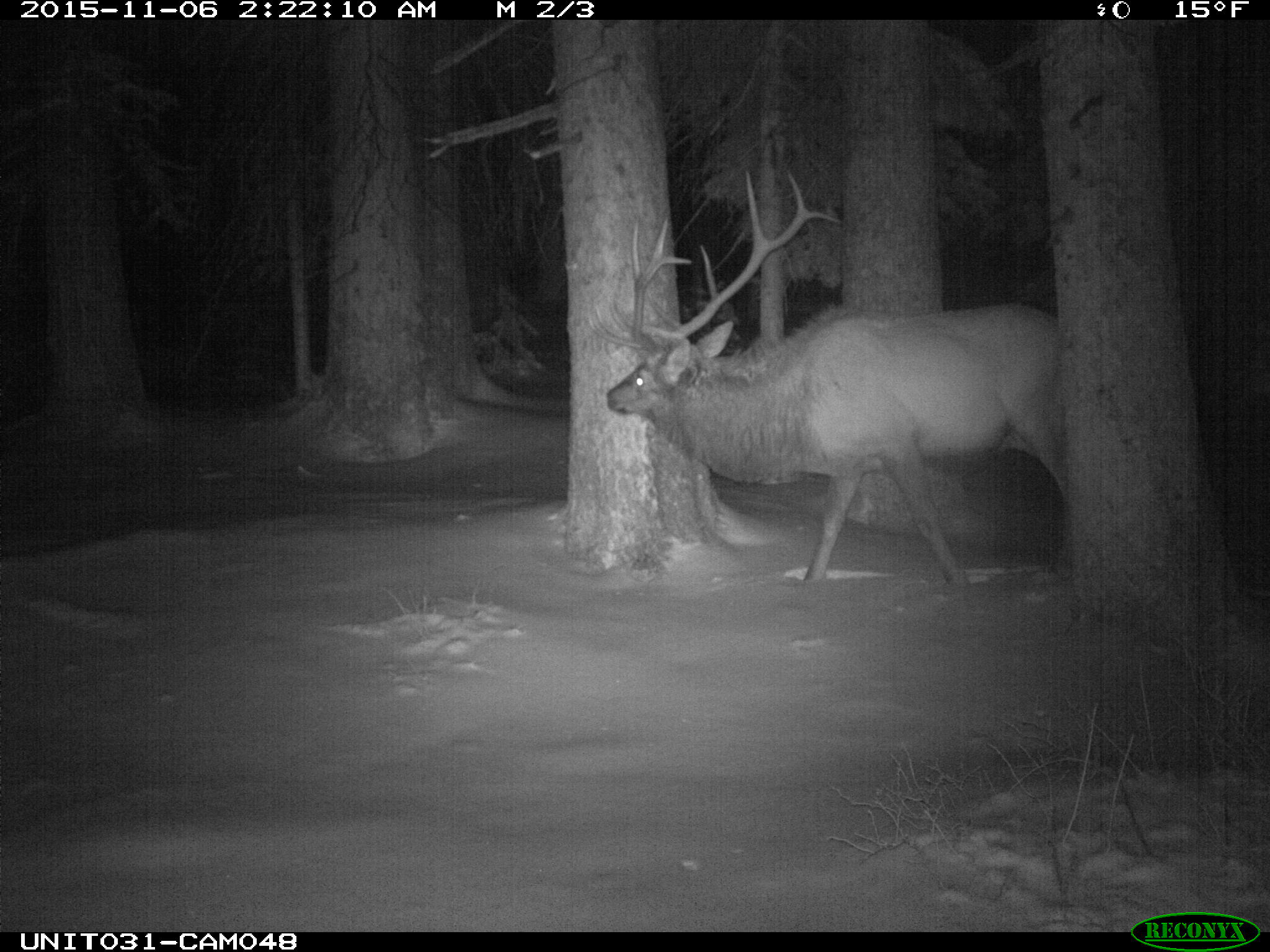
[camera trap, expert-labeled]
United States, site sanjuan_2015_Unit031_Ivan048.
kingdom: Animalia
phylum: Chordata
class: Mammalia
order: Artiodactyla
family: Cervidae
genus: Cervus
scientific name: Cervus elaphus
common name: red deer